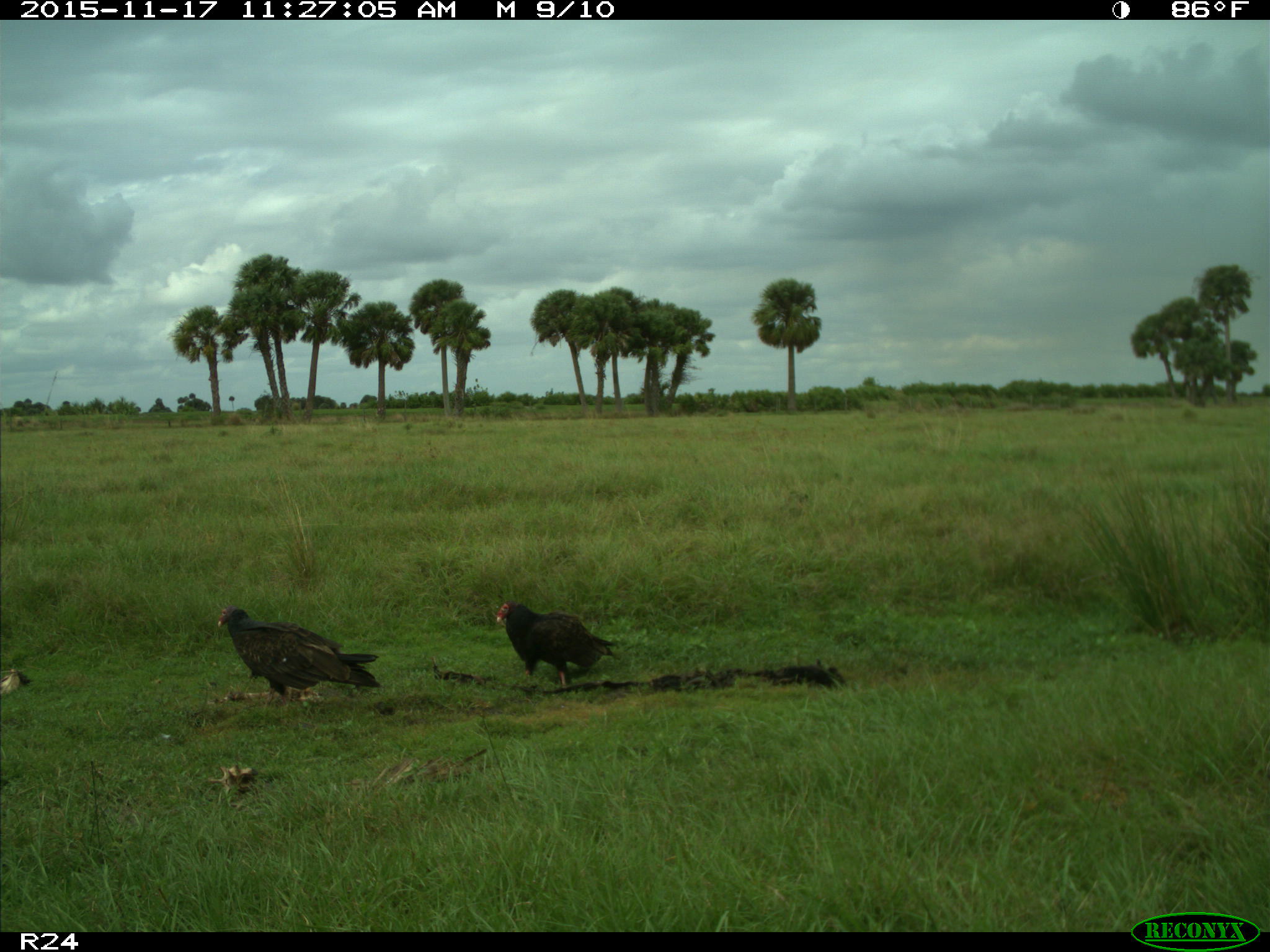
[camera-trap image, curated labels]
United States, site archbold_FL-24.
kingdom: Animalia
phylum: Chordata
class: Aves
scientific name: Aves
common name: birds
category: unidentified bird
Unidentified bird (birds) (Aves).